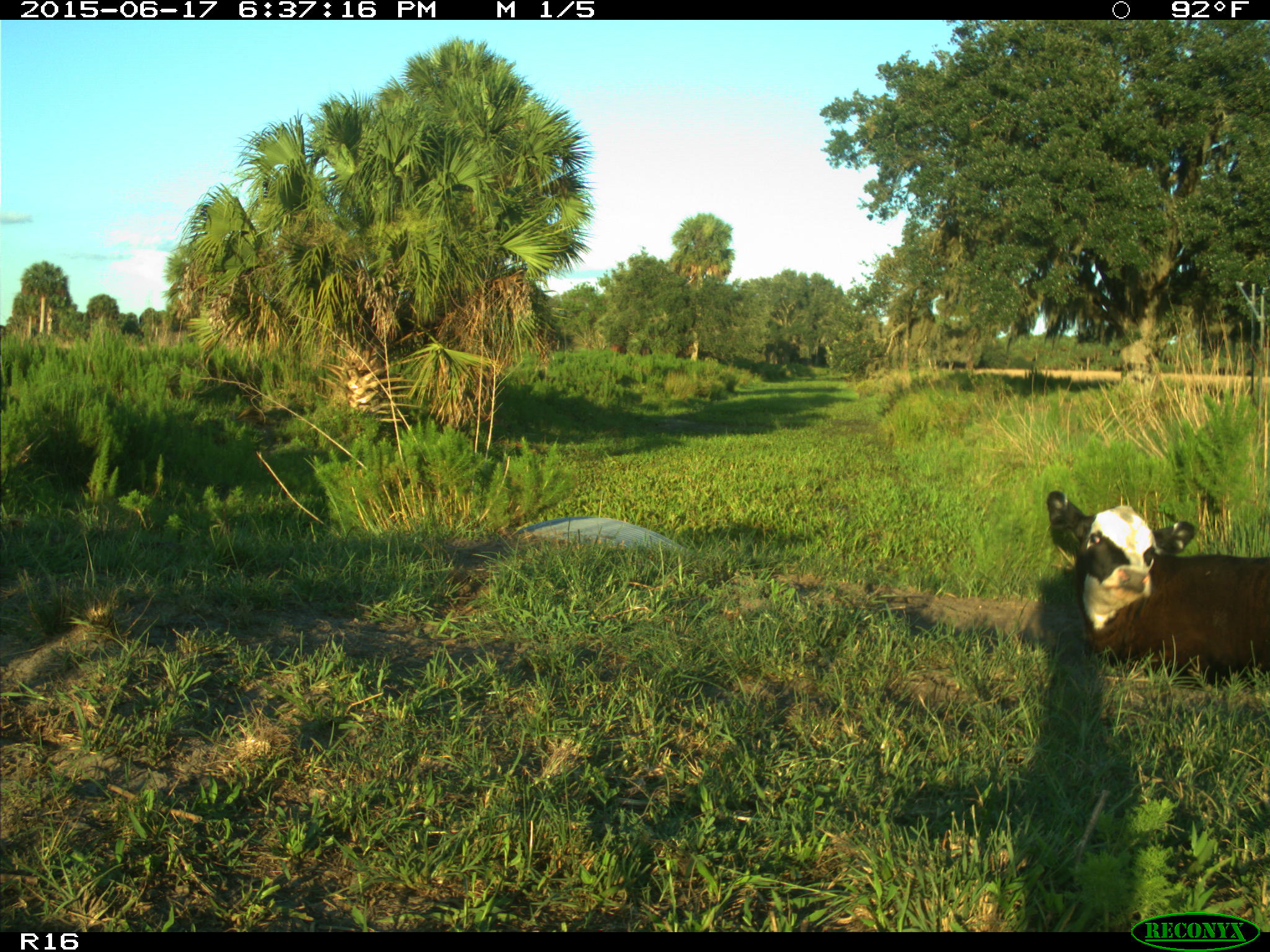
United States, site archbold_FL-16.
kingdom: Animalia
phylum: Chordata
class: Mammalia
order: Artiodactyla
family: Bovidae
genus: Bos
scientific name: Bos taurus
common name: domestic cow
Bos taurus (domestic cow).